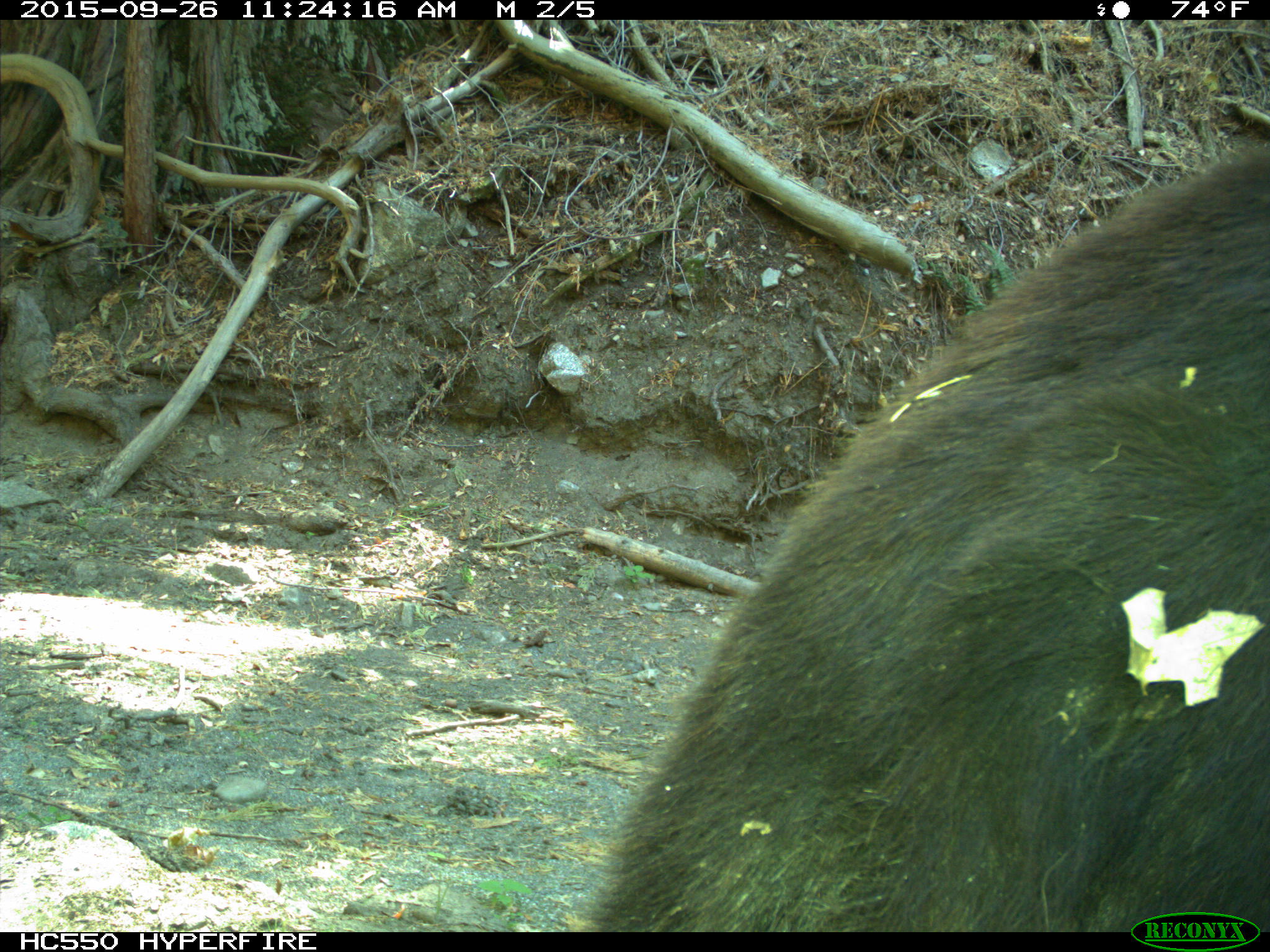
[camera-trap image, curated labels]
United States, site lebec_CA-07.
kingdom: Animalia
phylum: Chordata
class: Mammalia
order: Carnivora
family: Ursidae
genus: Ursus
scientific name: Ursus americanus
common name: american black bear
Ursus americanus (american black bear).